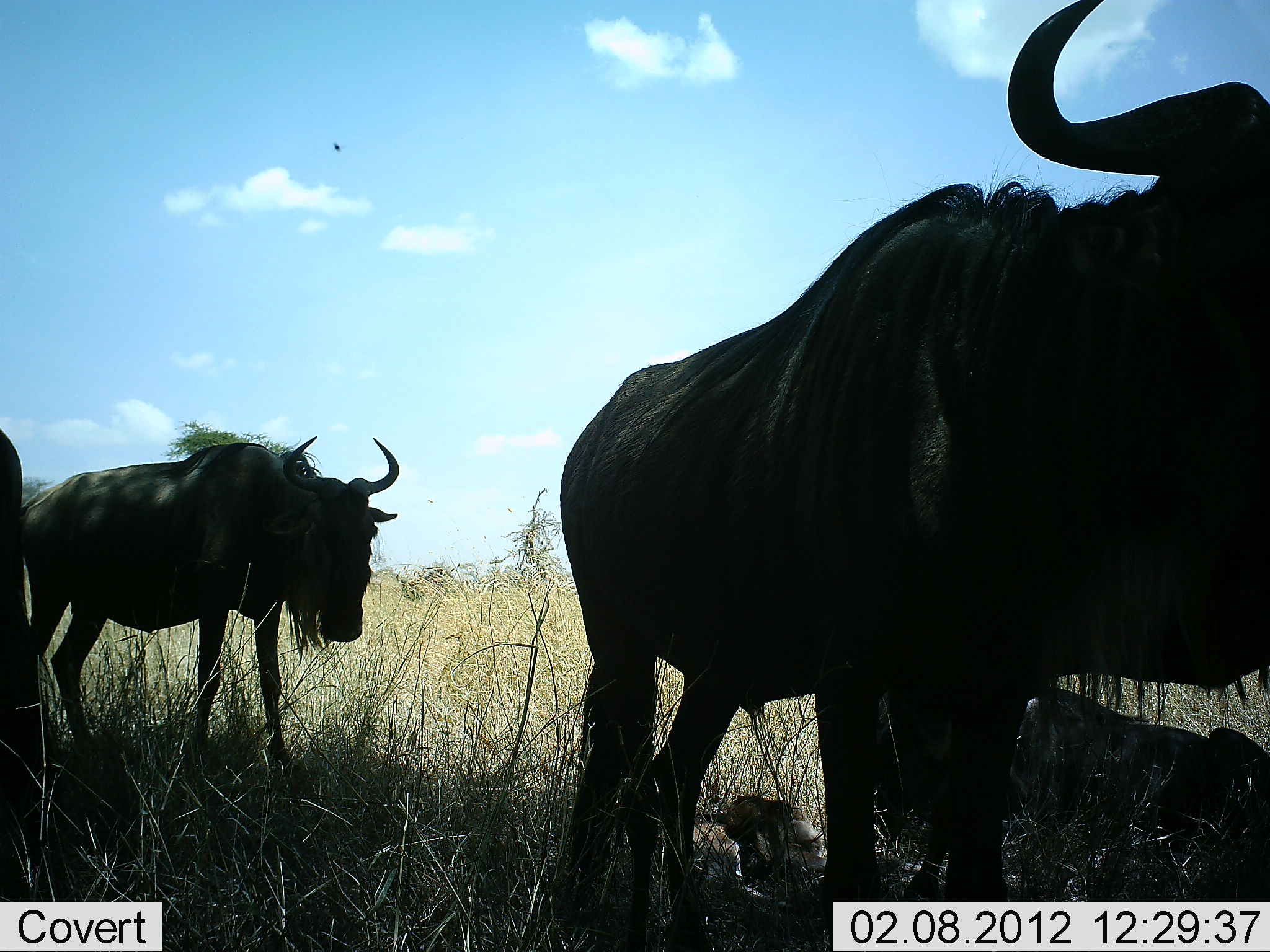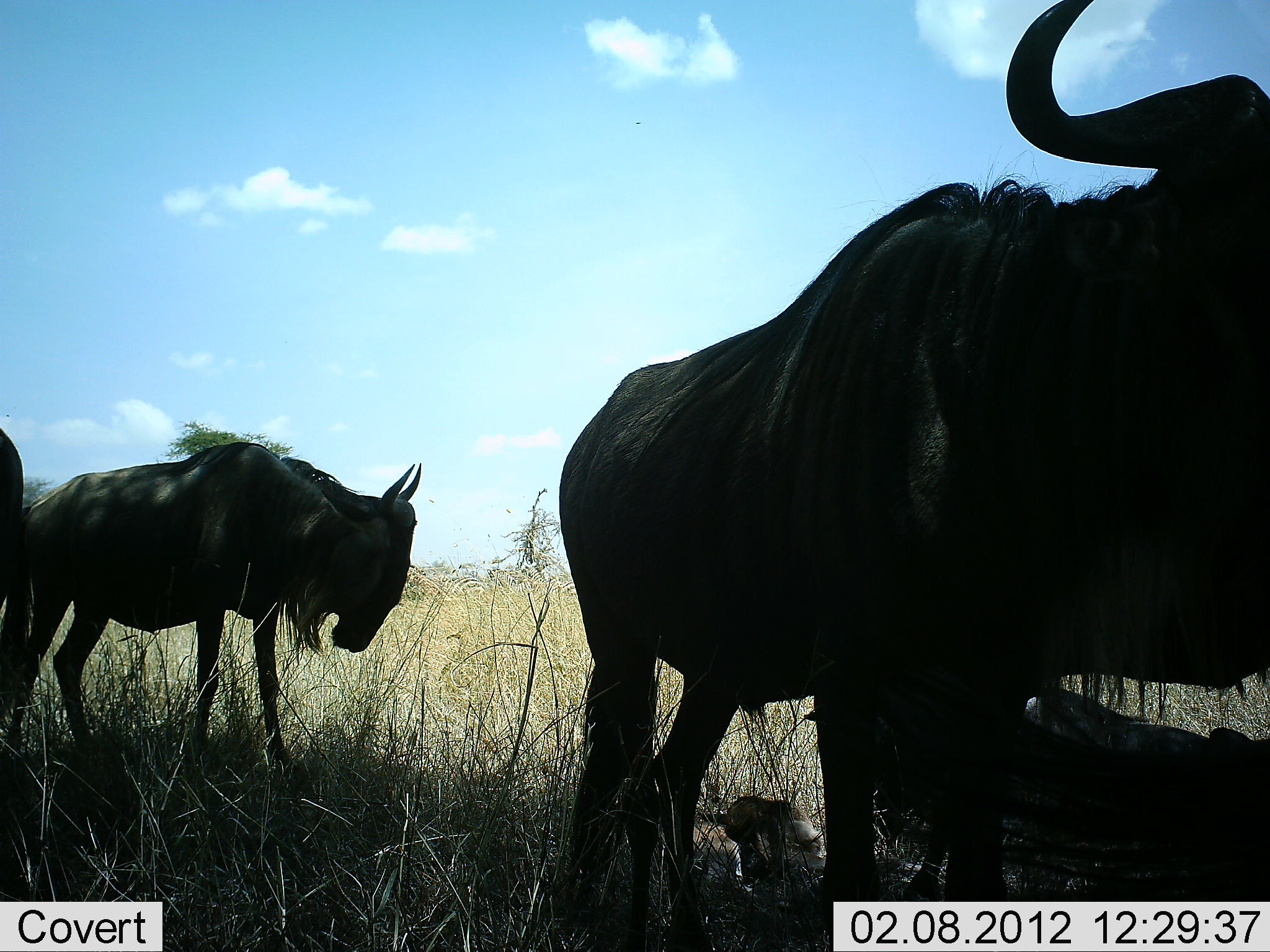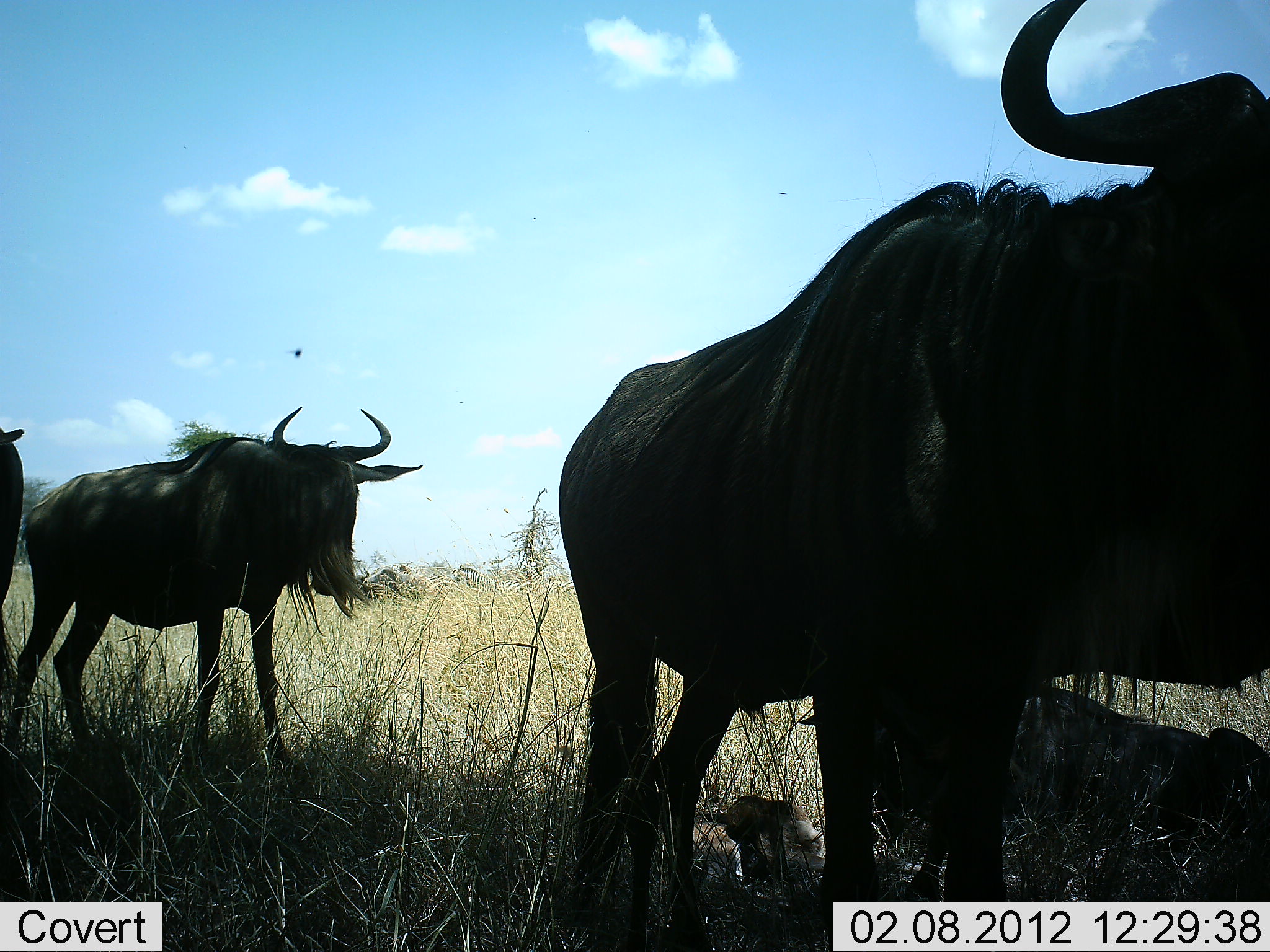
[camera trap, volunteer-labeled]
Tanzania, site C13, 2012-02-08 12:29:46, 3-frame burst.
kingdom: Animalia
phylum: Chordata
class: Mammalia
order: Artiodactyla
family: Bovidae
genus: Connochaetes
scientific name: Connochaetes taurinus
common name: blue wildebeest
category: wildebeest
Wildebeest (blue wildebeest) (Connochaetes taurinus), count 4. Behavior (volunteer vote fractions): standing 69%, resting 69%, moving 25%, interacting 0%. Young present (vote fraction): 19%. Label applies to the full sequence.